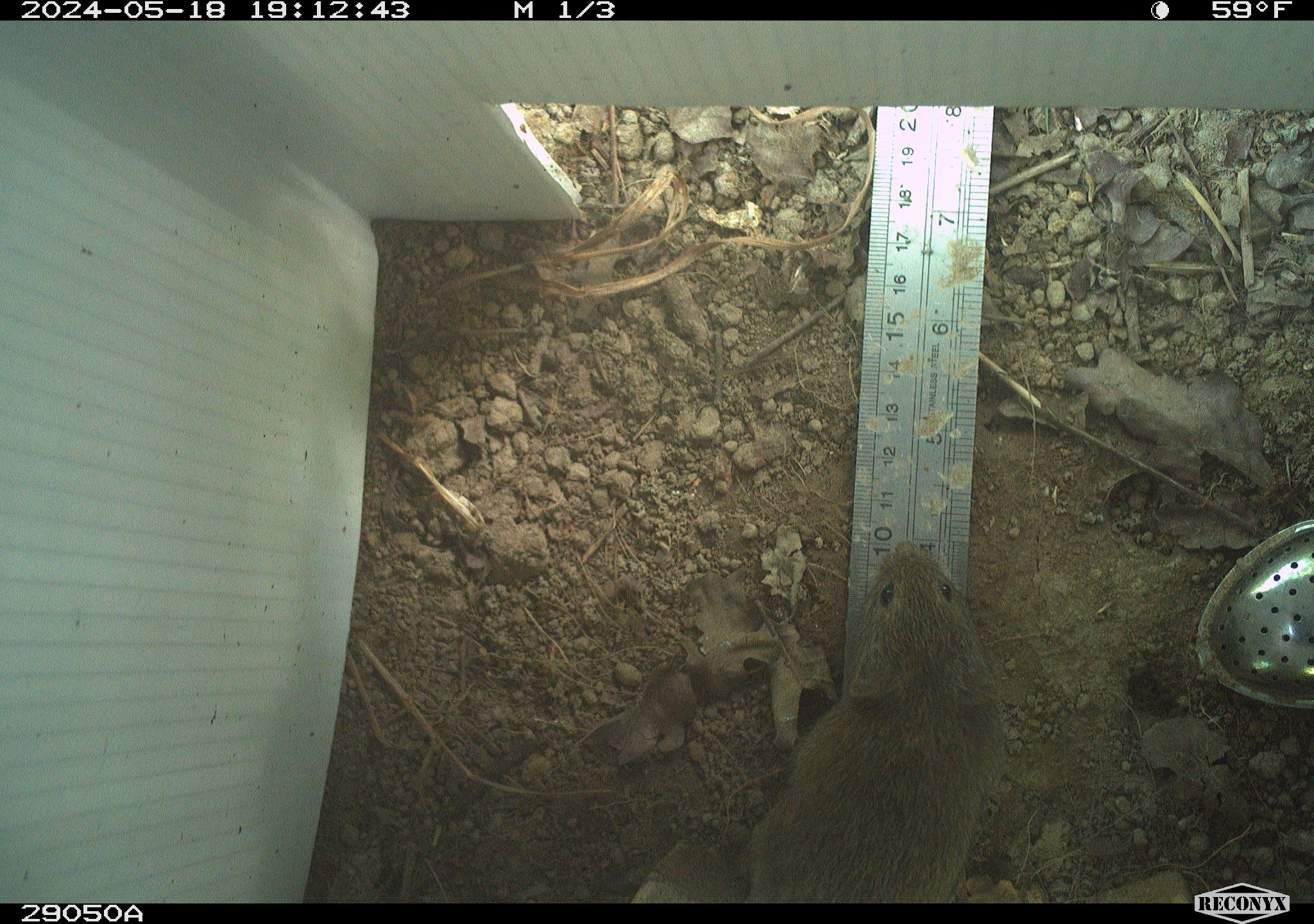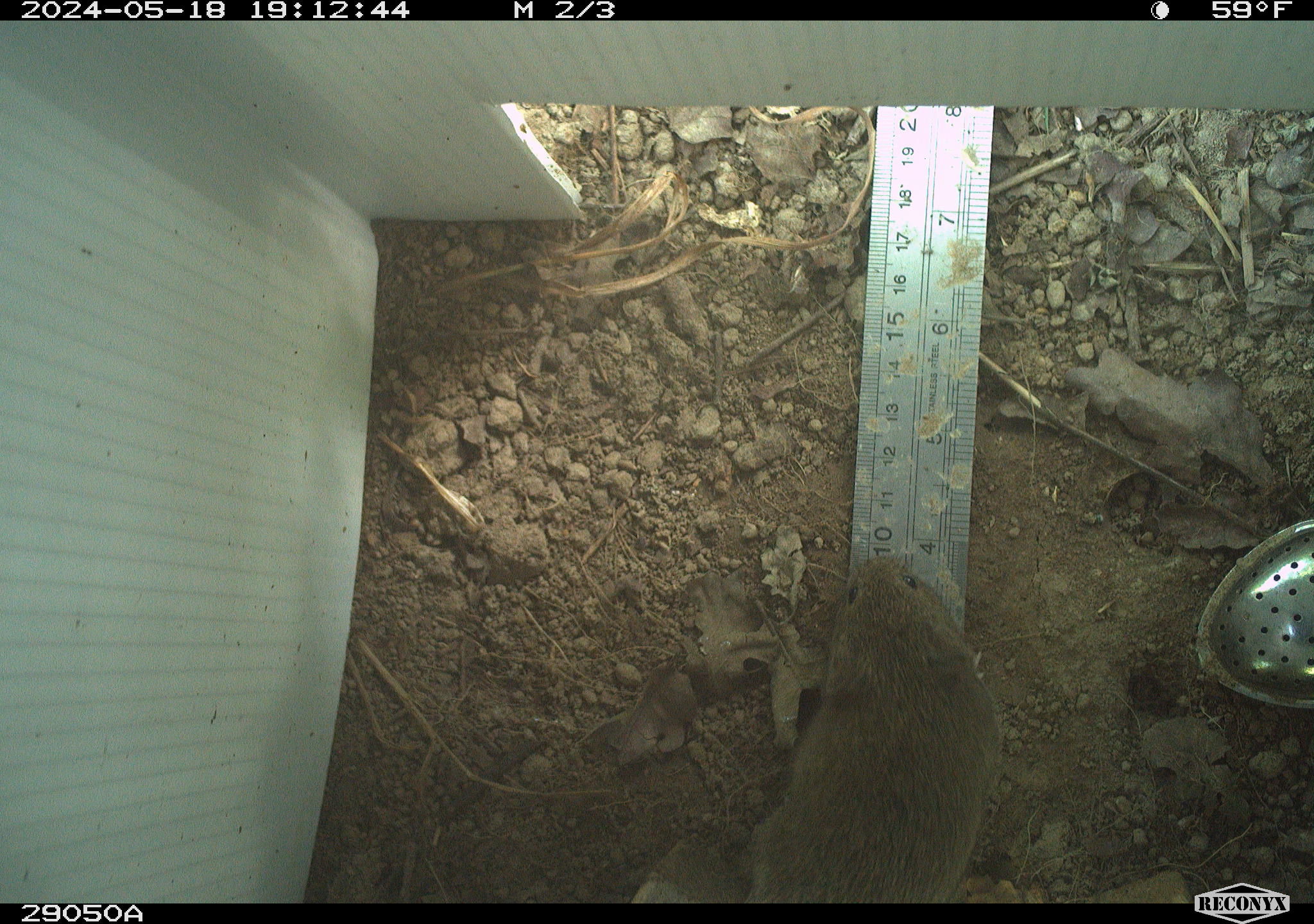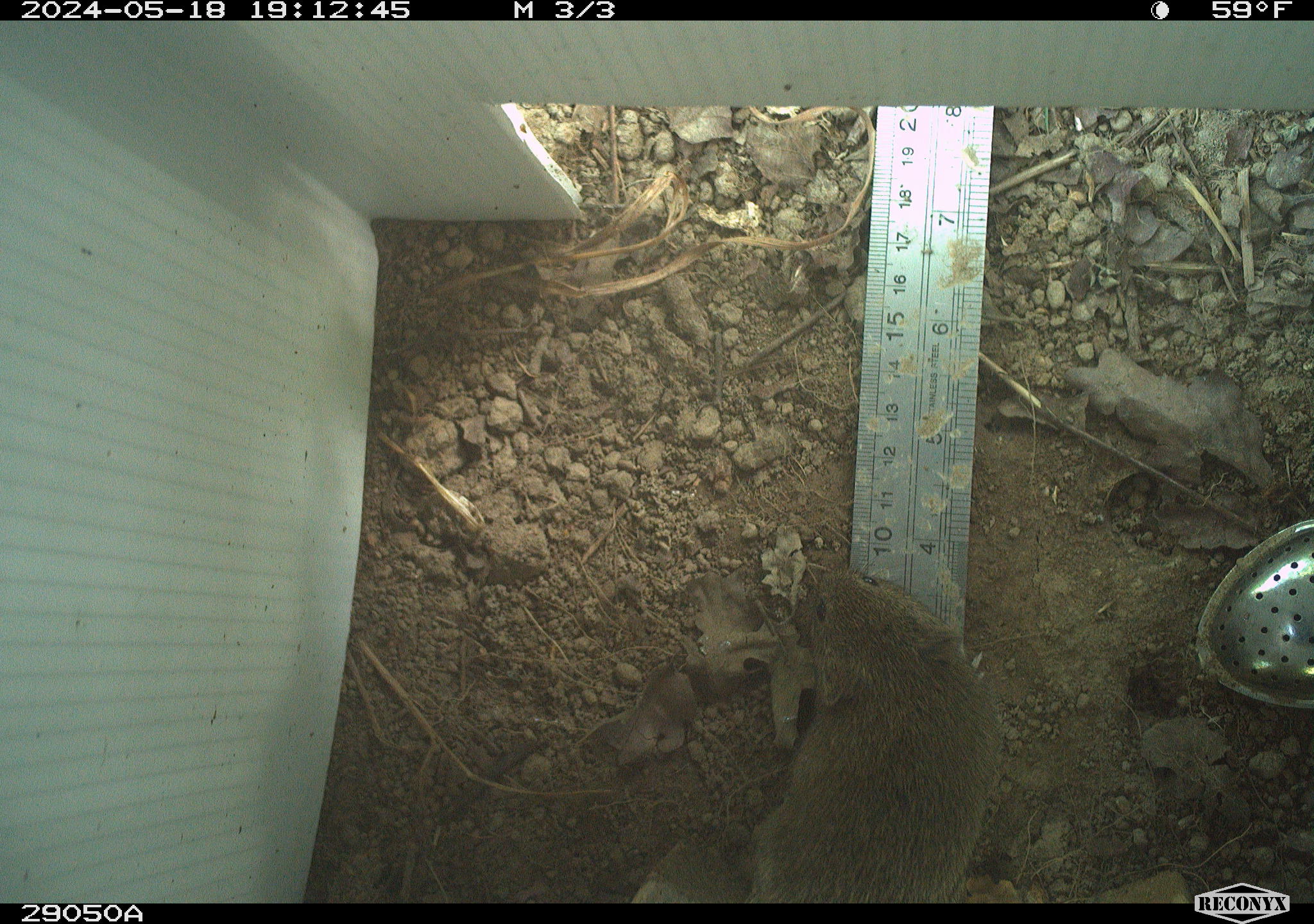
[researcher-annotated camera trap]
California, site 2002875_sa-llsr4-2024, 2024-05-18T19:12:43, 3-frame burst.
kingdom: Animalia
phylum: Chordata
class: Mammalia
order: Rodentia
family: Cricetidae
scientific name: Arvicolinae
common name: voles, lemmings, and muskrats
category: arvicolinae subfamily